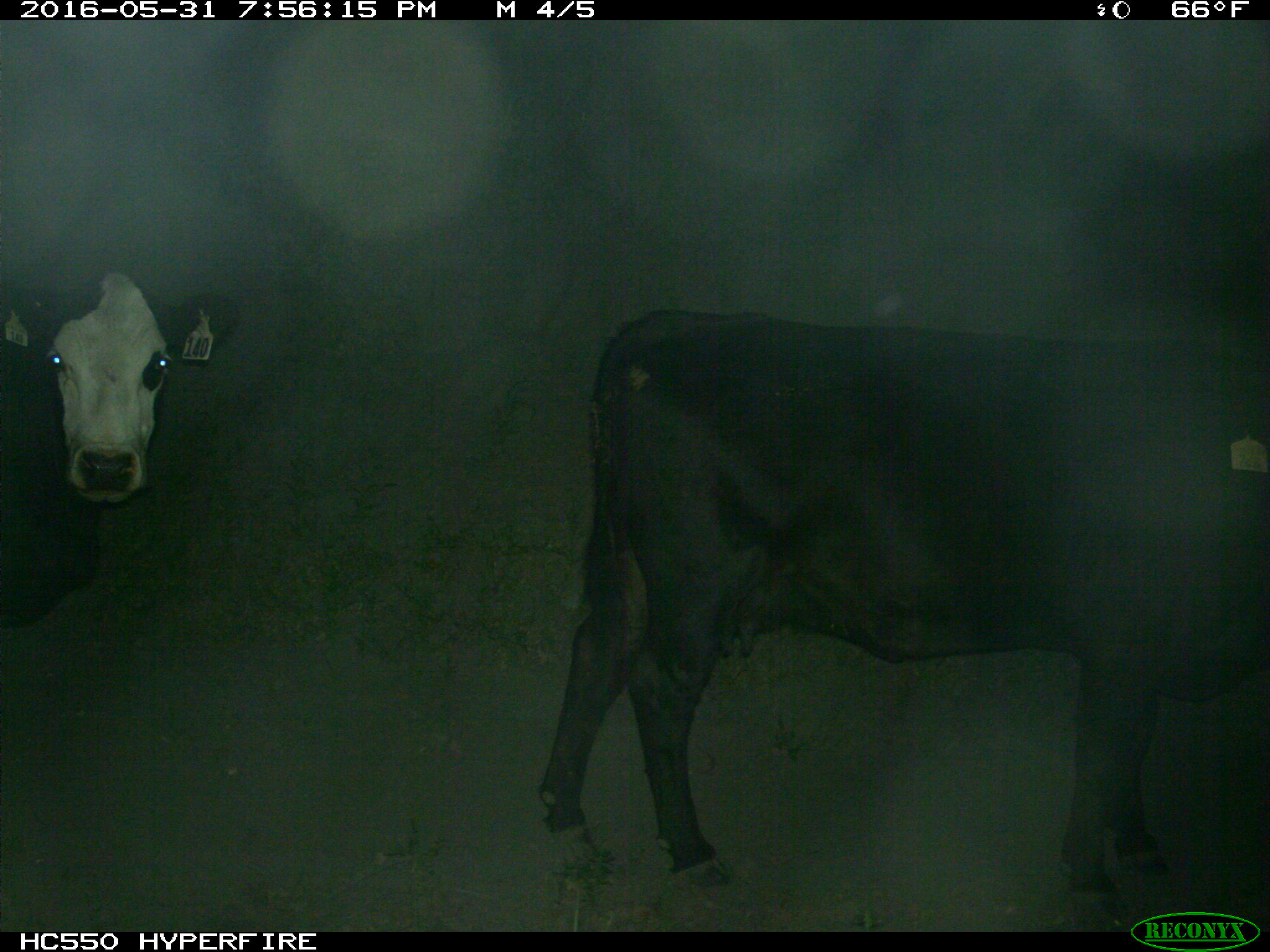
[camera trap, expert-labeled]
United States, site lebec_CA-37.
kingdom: Animalia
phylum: Chordata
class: Mammalia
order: Artiodactyla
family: Bovidae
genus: Bos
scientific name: Bos taurus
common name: domestic cow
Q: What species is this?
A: Bos taurus (domestic cow).